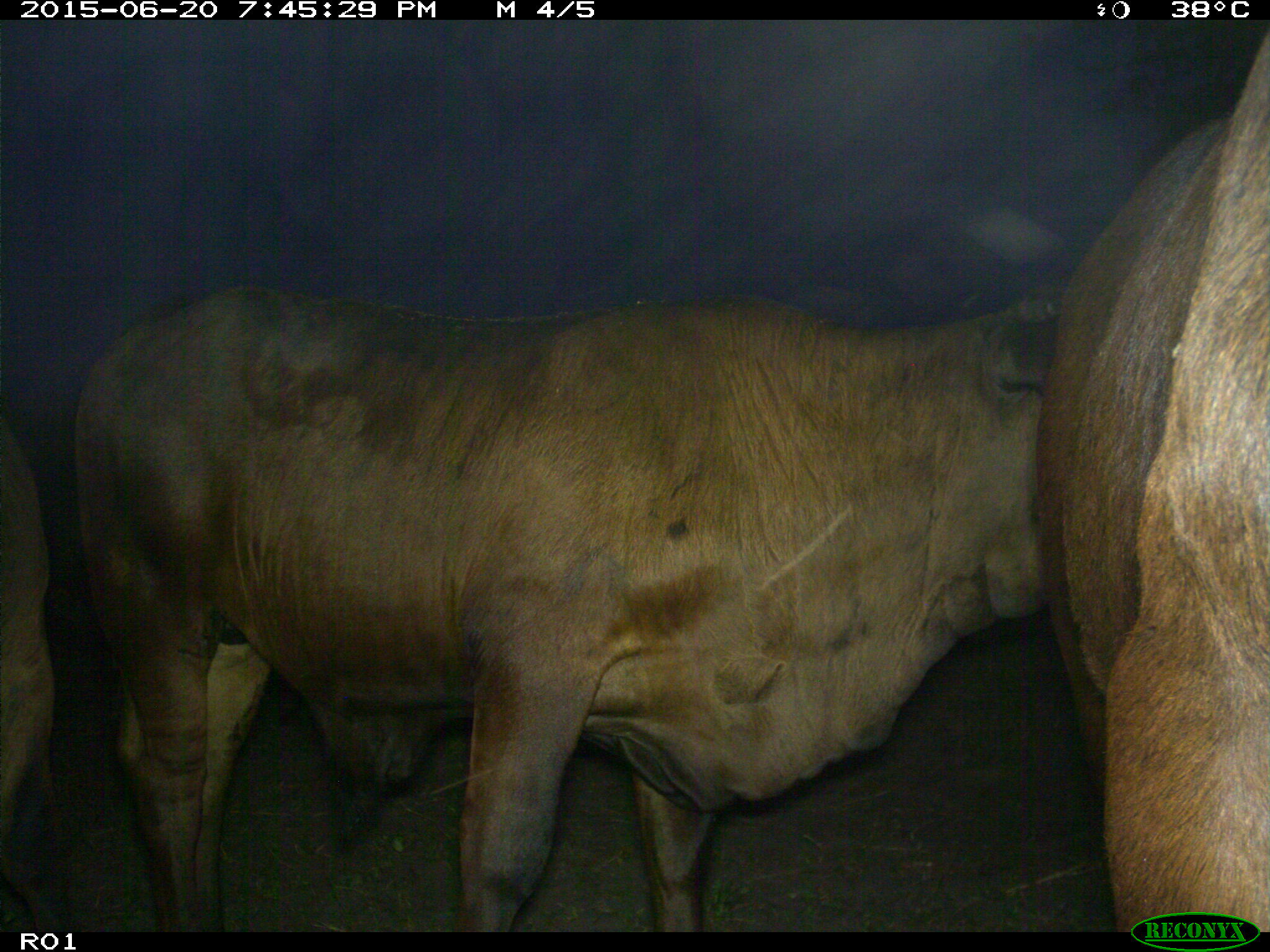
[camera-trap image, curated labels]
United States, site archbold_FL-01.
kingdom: Animalia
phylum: Chordata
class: Mammalia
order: Artiodactyla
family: Bovidae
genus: Bos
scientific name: Bos taurus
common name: domestic cow